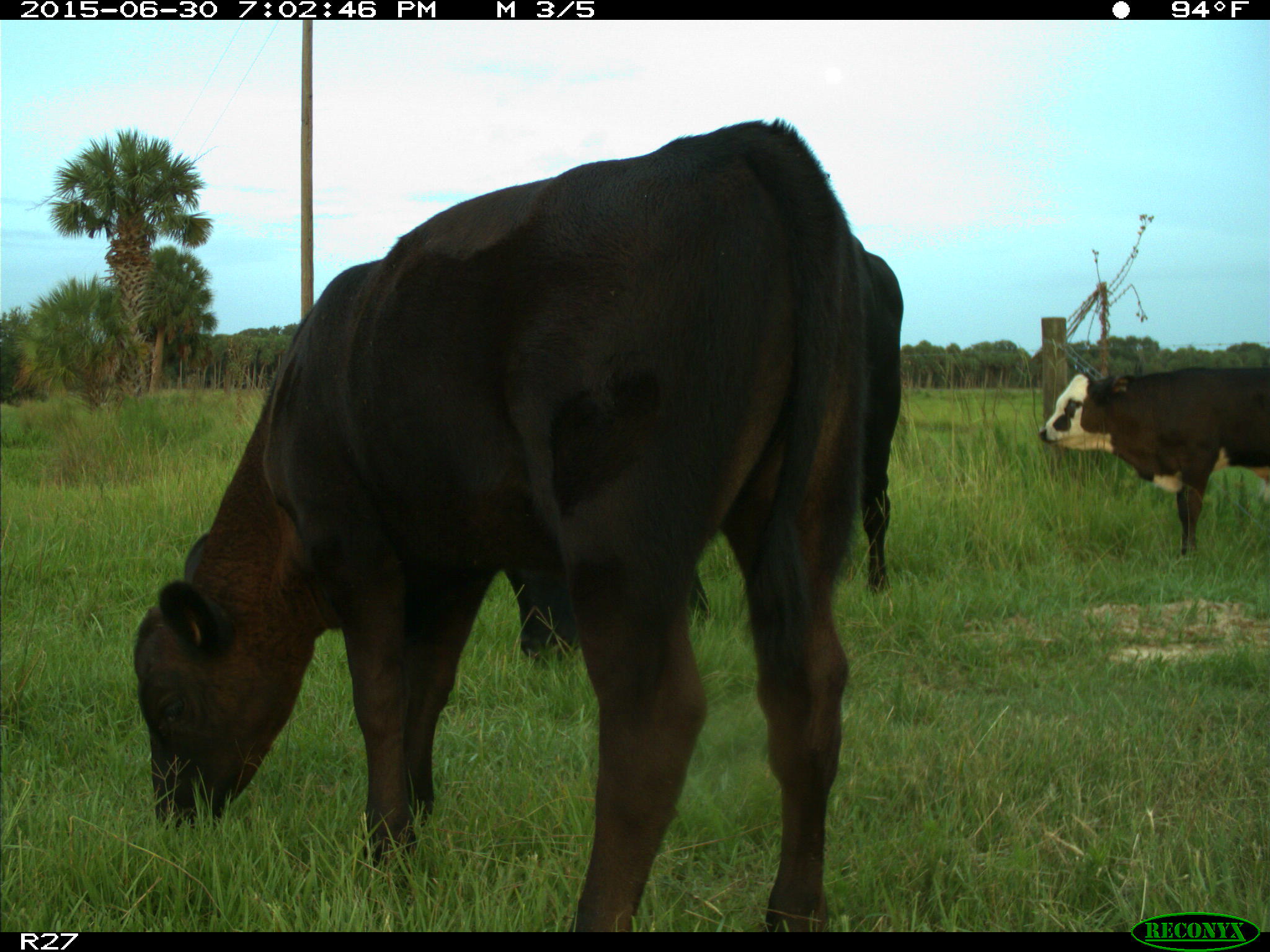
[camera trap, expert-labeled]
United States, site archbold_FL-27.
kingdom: Animalia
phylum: Chordata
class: Mammalia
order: Artiodactyla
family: Bovidae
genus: Bos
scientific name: Bos taurus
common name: domestic cow